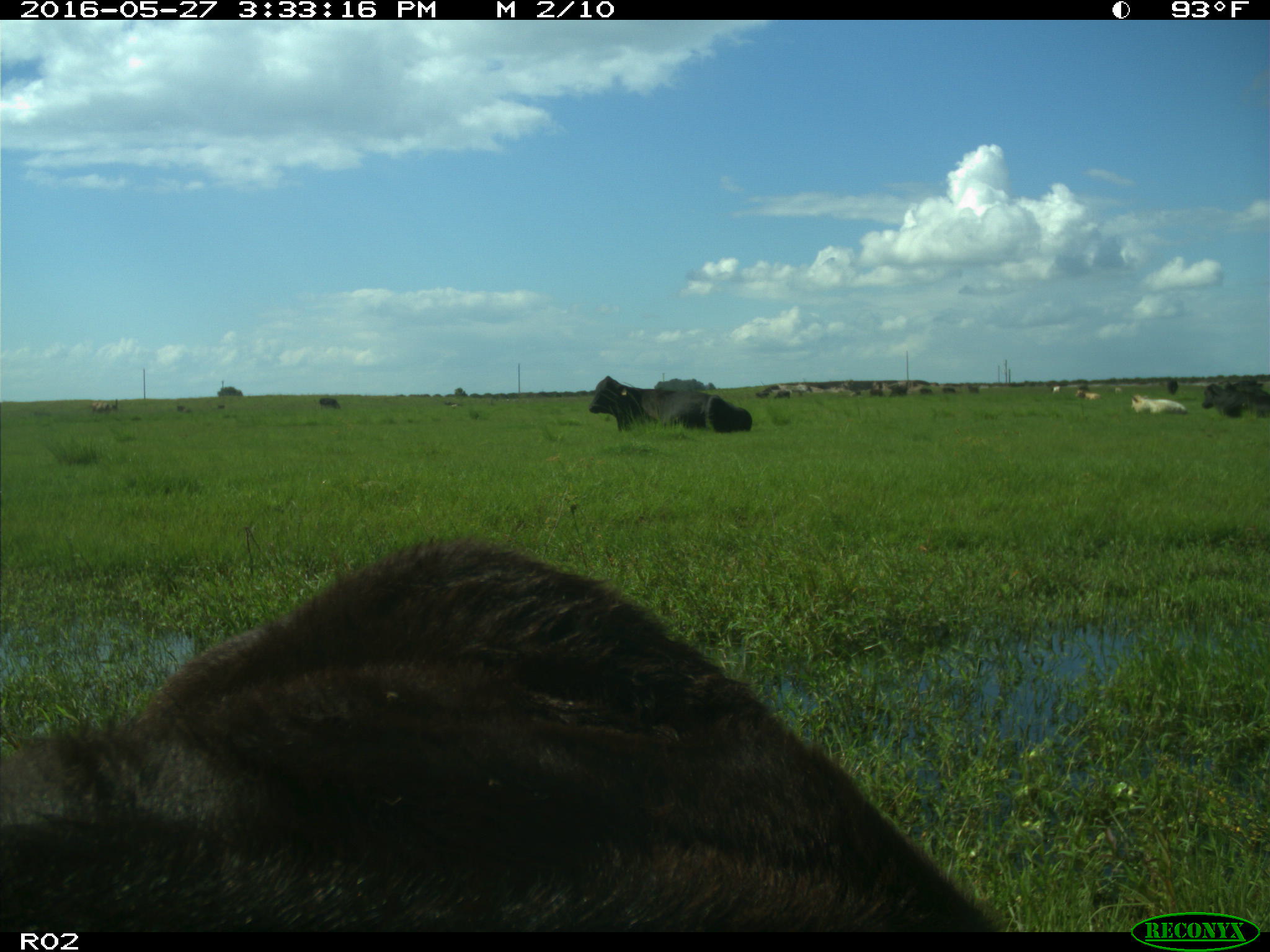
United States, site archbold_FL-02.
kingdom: Animalia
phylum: Chordata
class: Mammalia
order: Artiodactyla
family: Bovidae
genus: Bos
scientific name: Bos taurus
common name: domestic cow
Bos taurus (domestic cow).